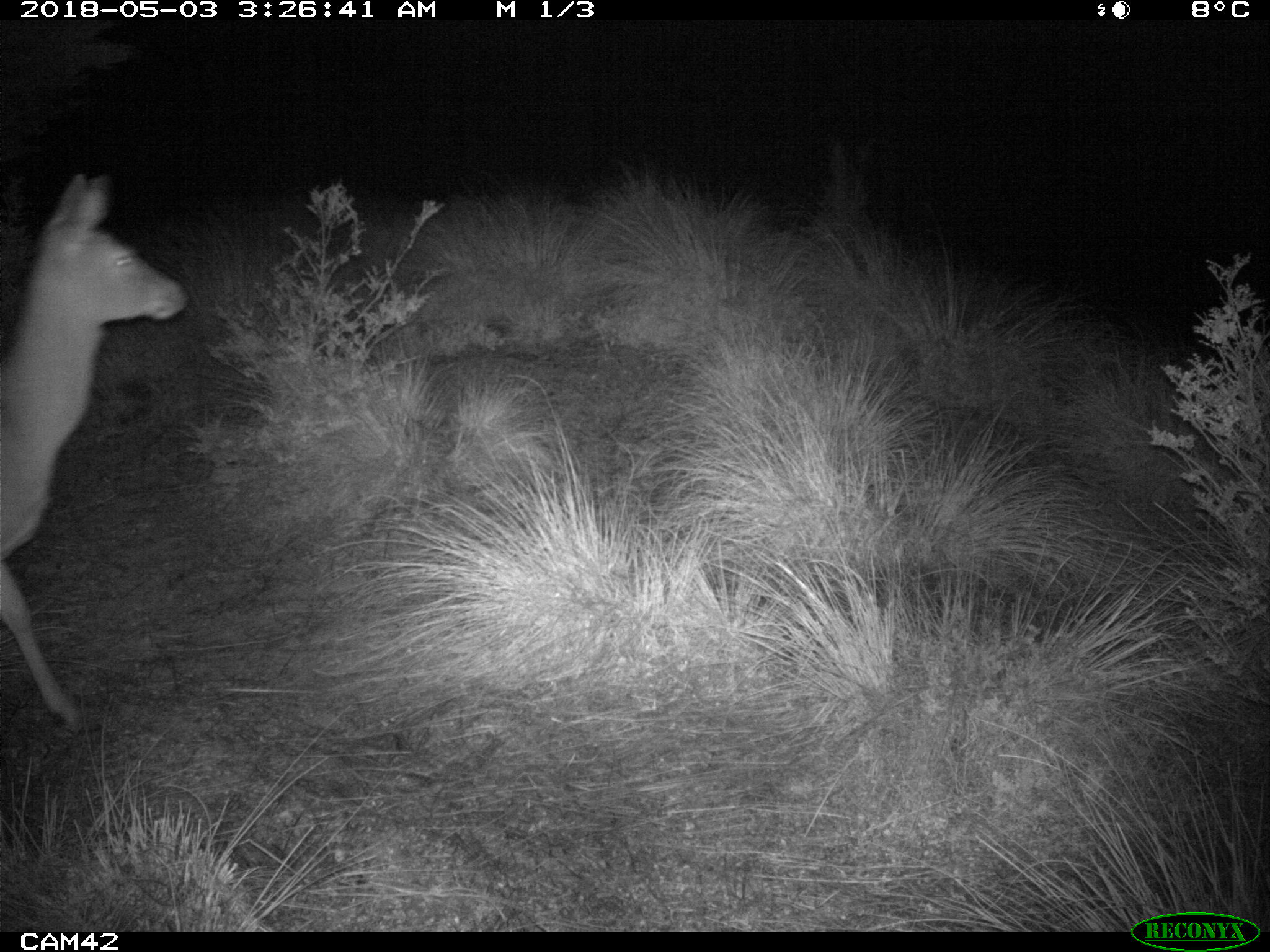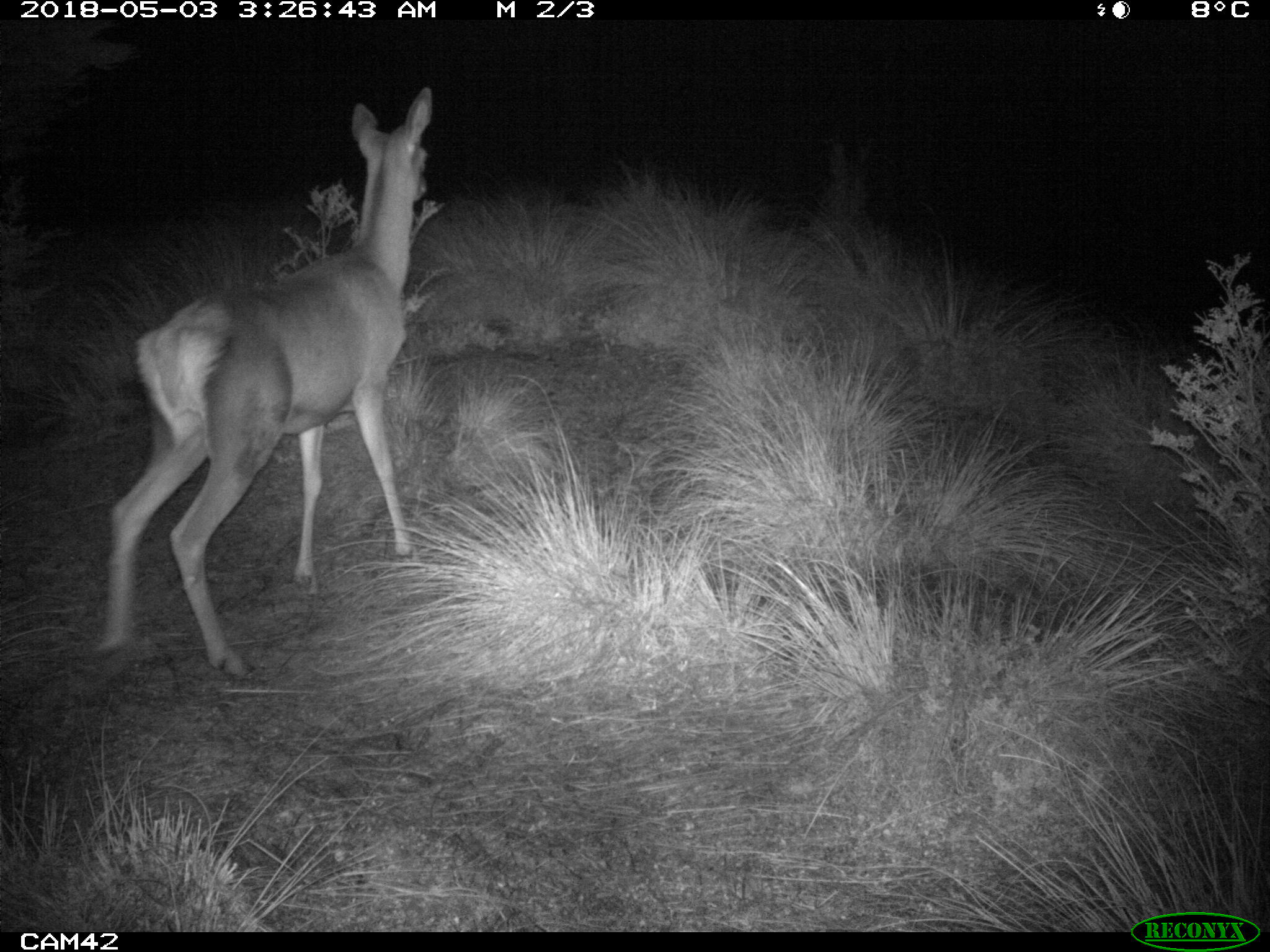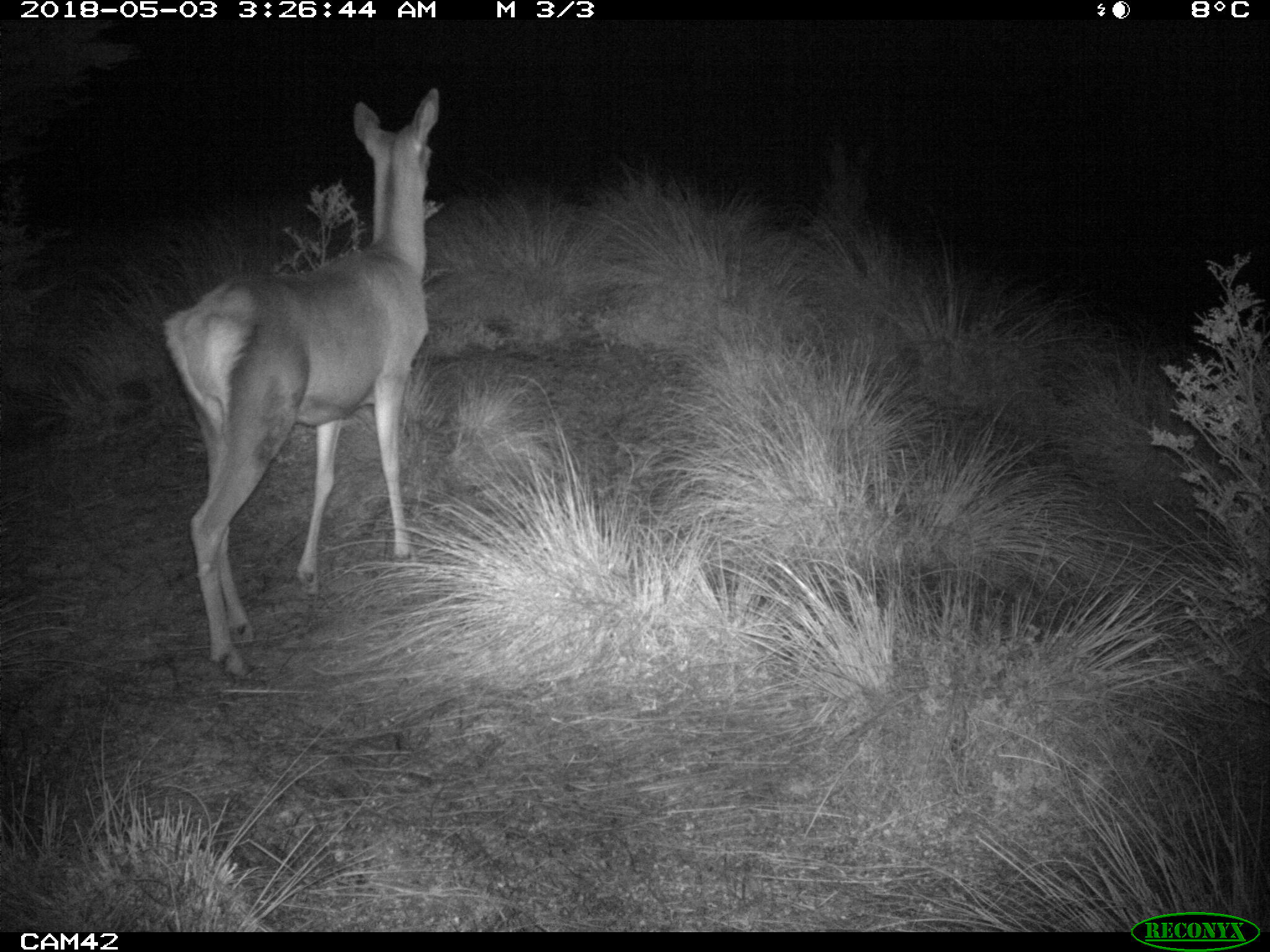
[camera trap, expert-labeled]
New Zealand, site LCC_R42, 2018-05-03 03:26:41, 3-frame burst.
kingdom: Animalia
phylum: Chordata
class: Mammalia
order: Artiodactyla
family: Cervidae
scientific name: Cervidae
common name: deer